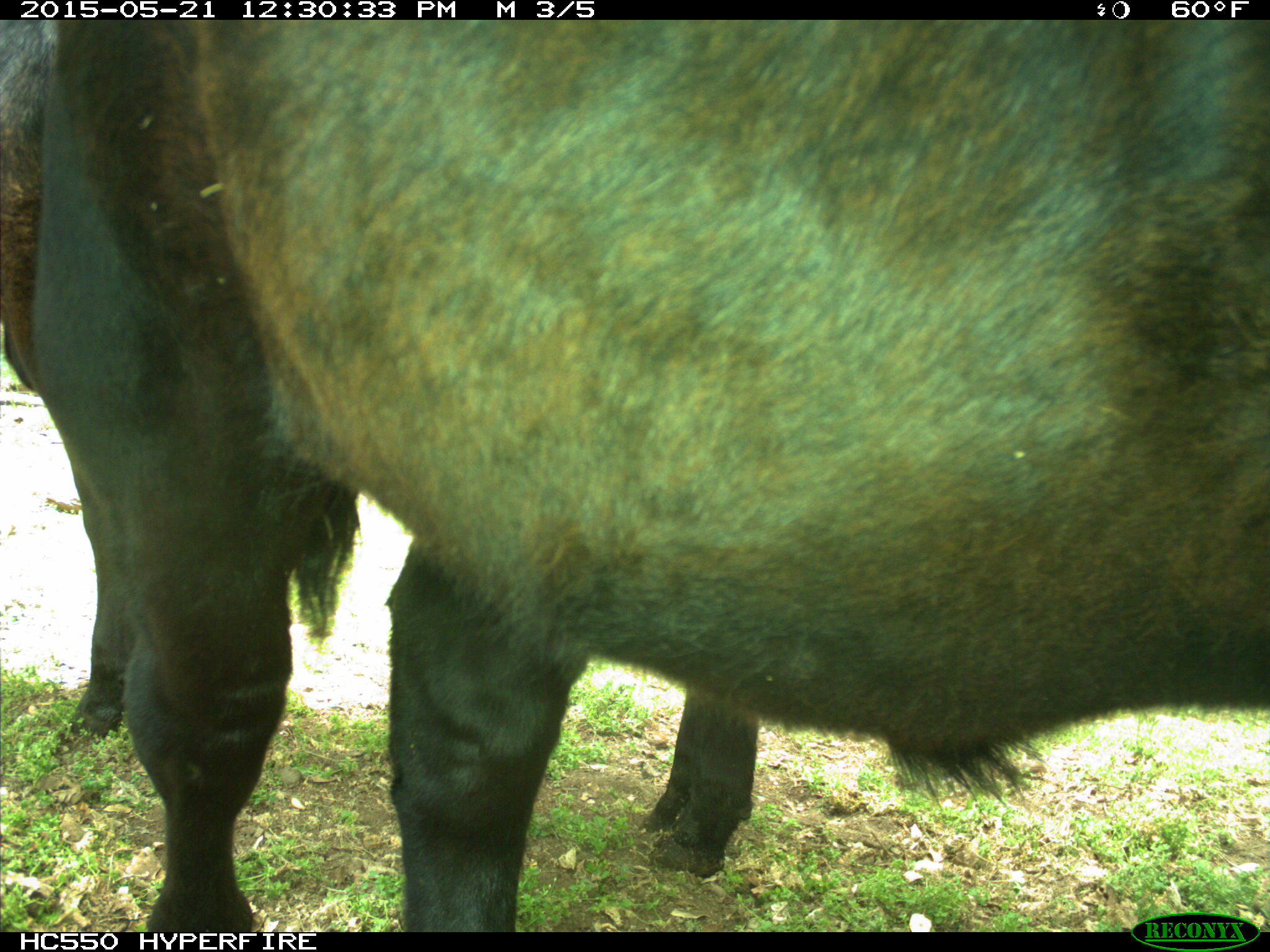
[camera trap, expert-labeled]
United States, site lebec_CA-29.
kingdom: Animalia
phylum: Chordata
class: Mammalia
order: Artiodactyla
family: Bovidae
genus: Bos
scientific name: Bos taurus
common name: domestic cow